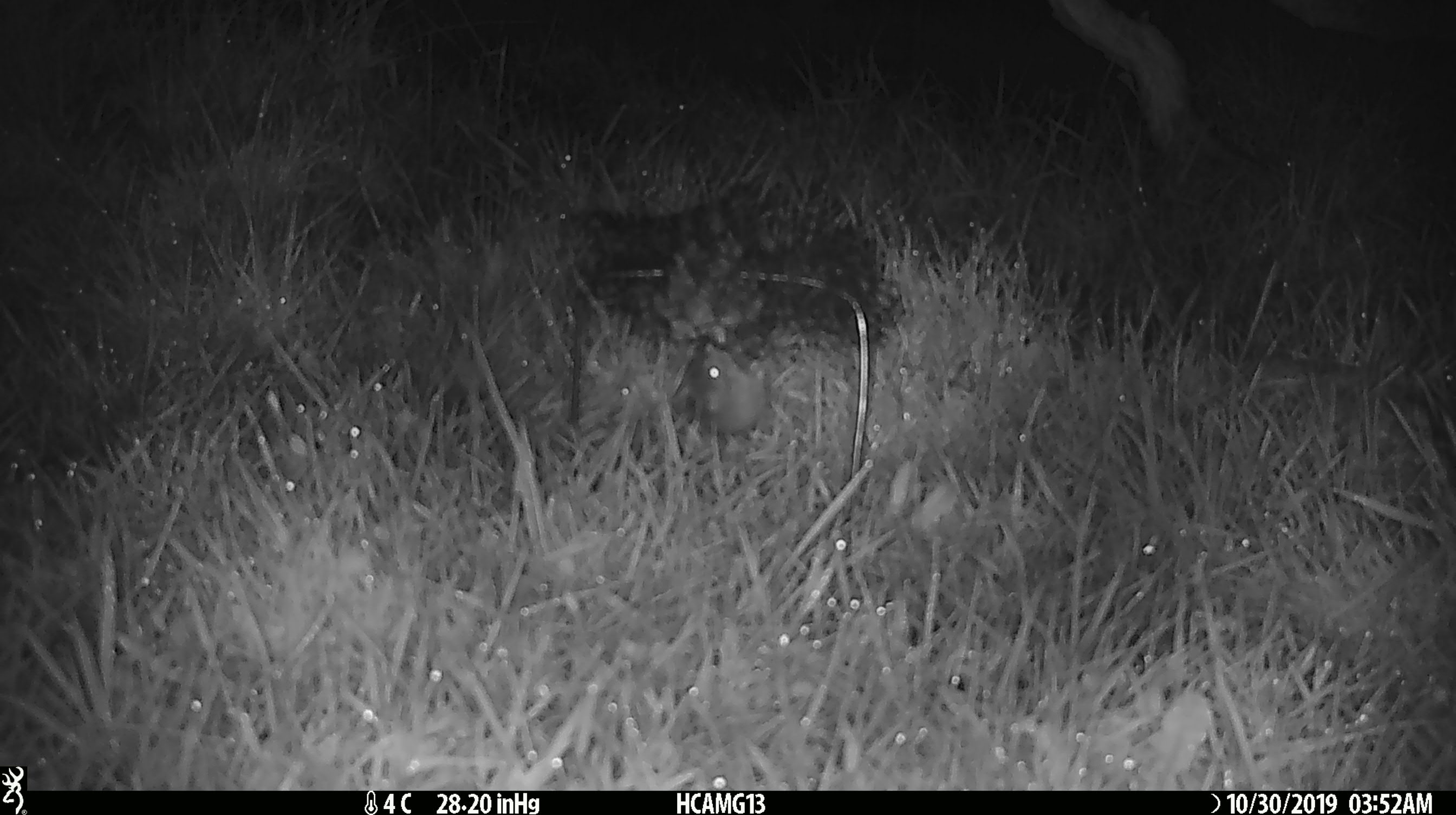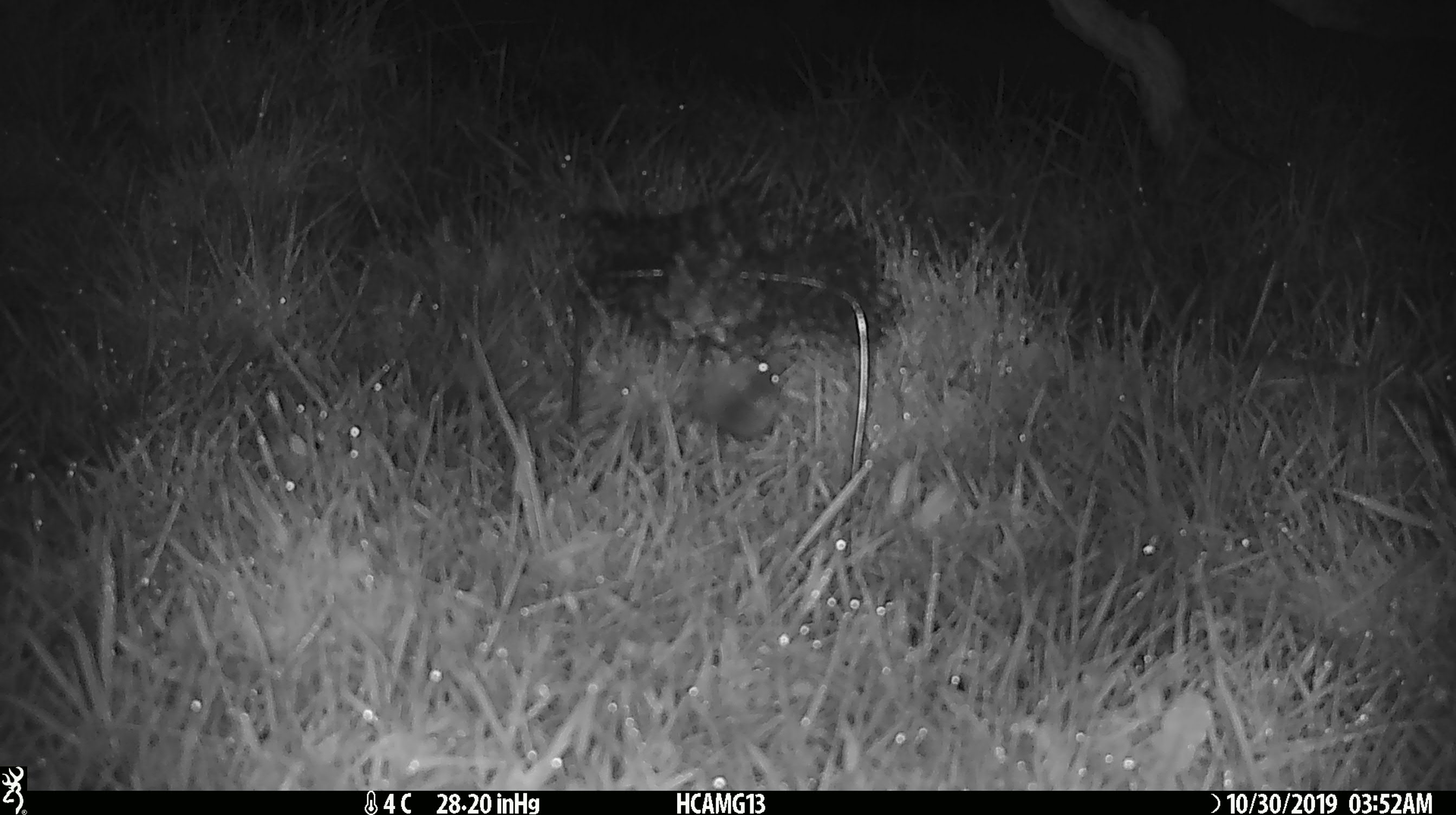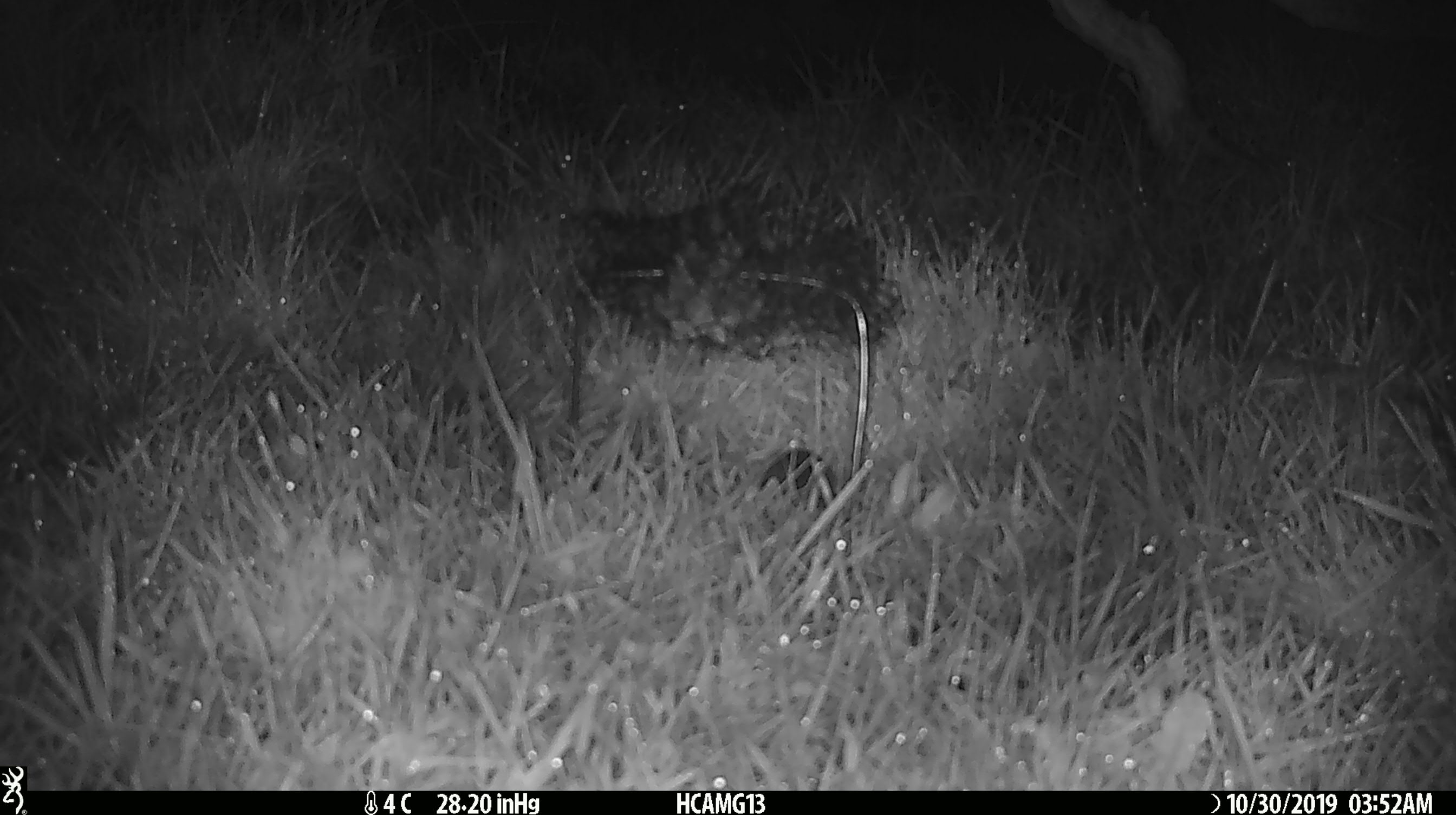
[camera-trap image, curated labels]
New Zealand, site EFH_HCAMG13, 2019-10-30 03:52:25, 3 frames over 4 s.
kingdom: Animalia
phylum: Chordata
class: Mammalia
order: Rodentia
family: Muridae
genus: Mus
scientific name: Mus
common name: mouse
Mouse (Mus).